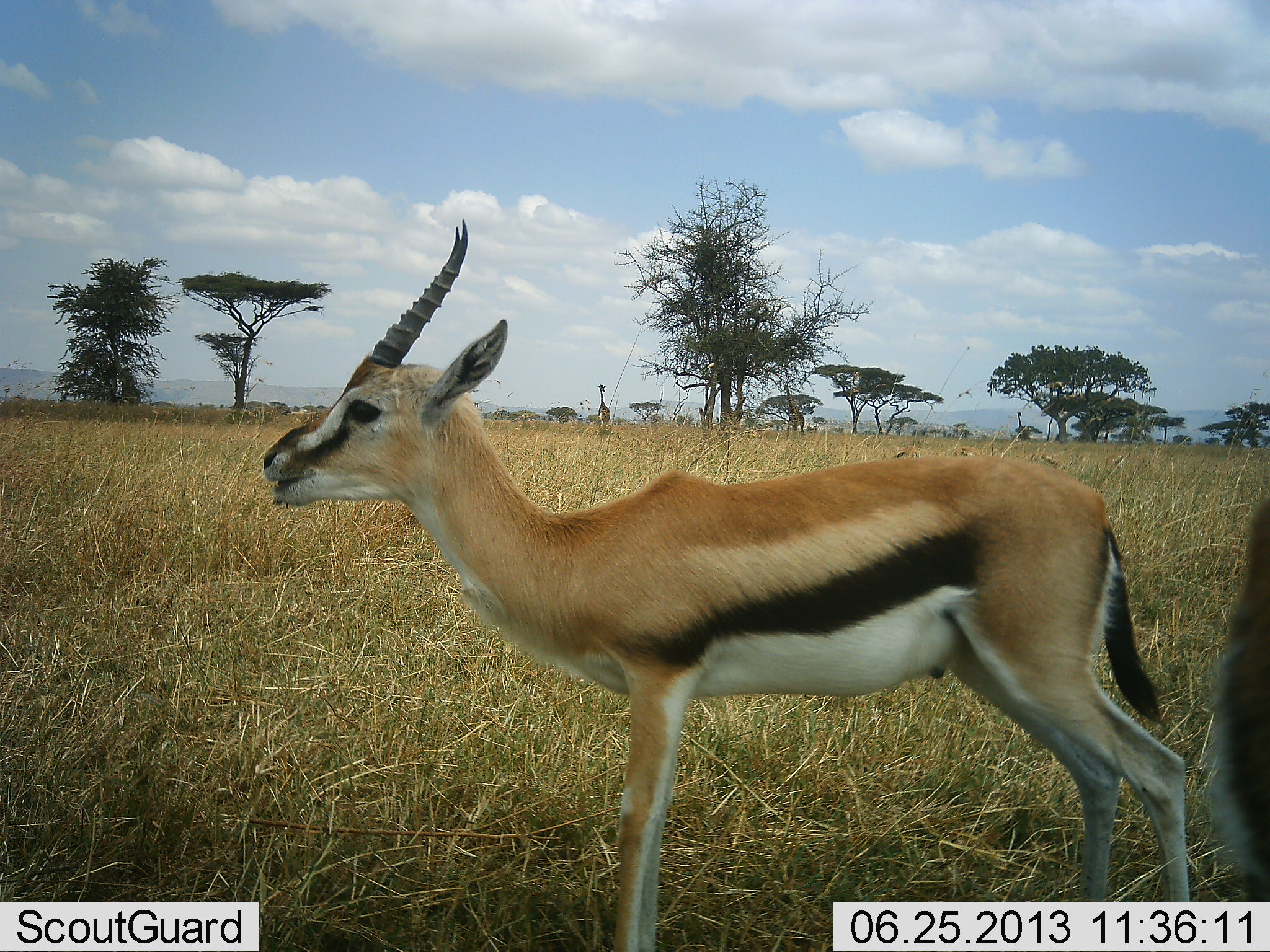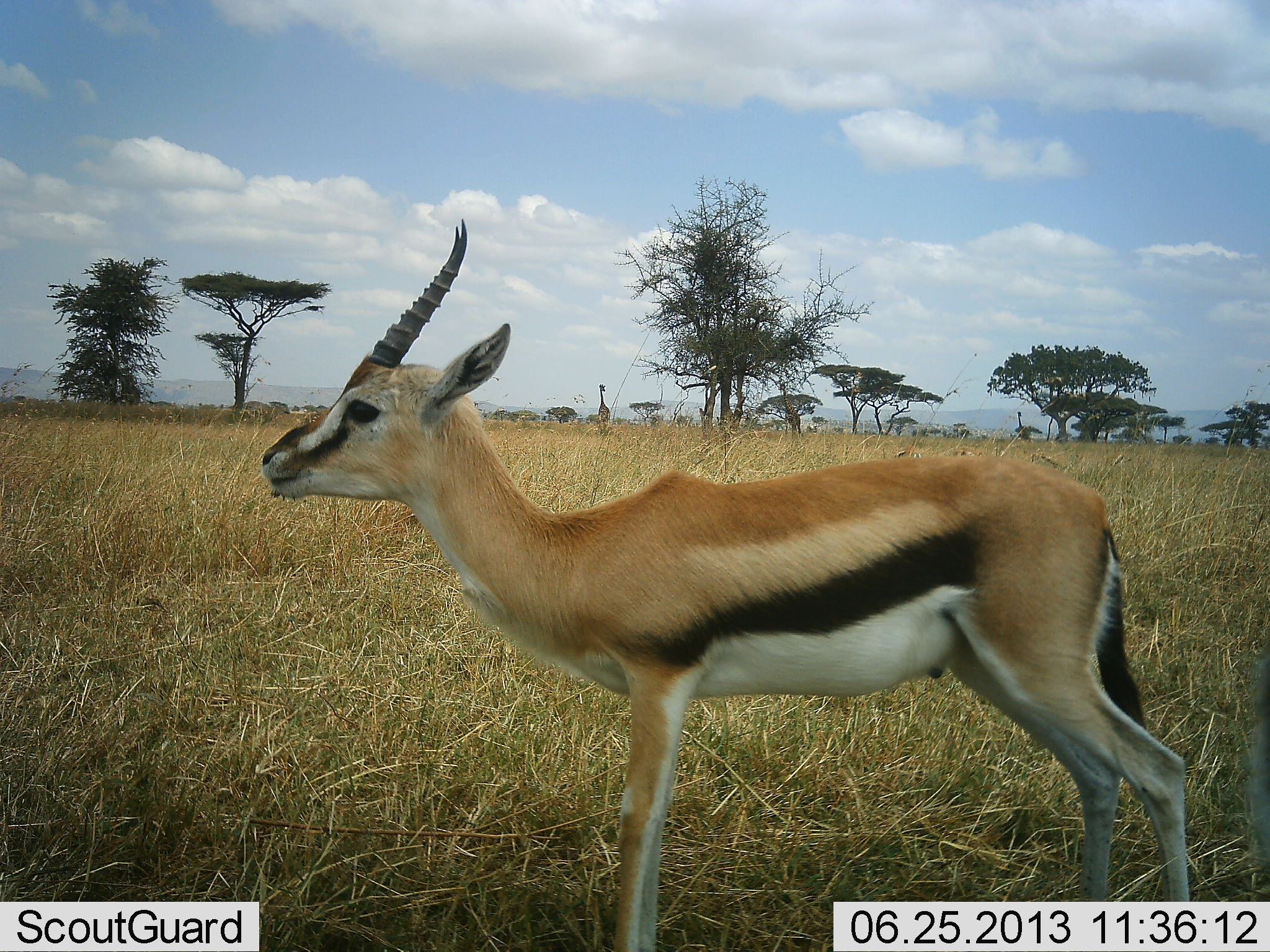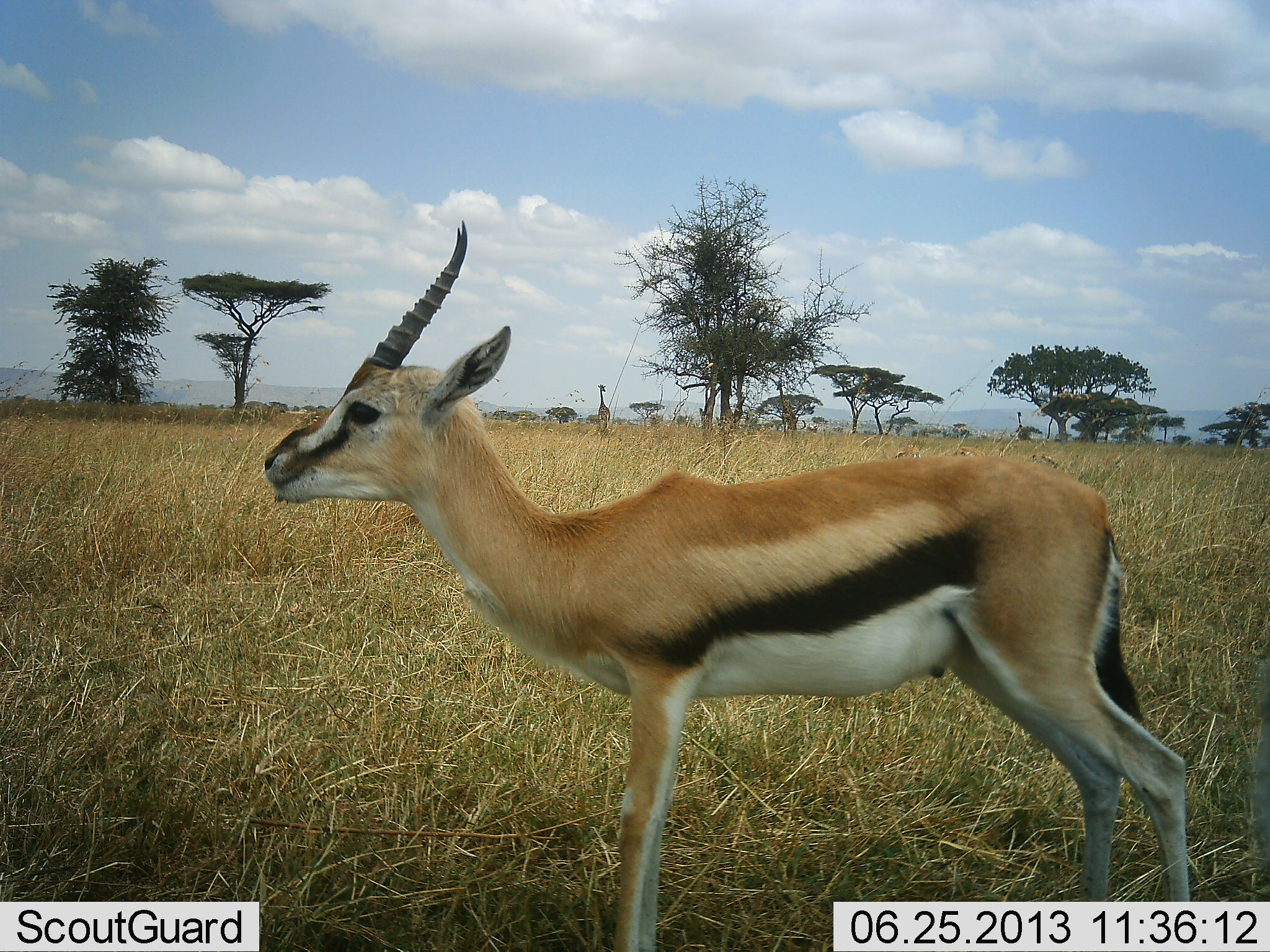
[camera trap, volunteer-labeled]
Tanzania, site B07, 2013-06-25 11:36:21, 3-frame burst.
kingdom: Animalia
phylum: Chordata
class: Mammalia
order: Artiodactyla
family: Bovidae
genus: Eudorcas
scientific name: Eudorcas thomsonii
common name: thomson's gazelle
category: gazellethomsons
Gazellethomsons (thomson's gazelle) (Eudorcas thomsonii), count 2. Behavior (volunteer vote fractions): standing 71%, resting 0%, moving 12%, interacting 0%. Young present (vote fraction): 0%. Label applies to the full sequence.